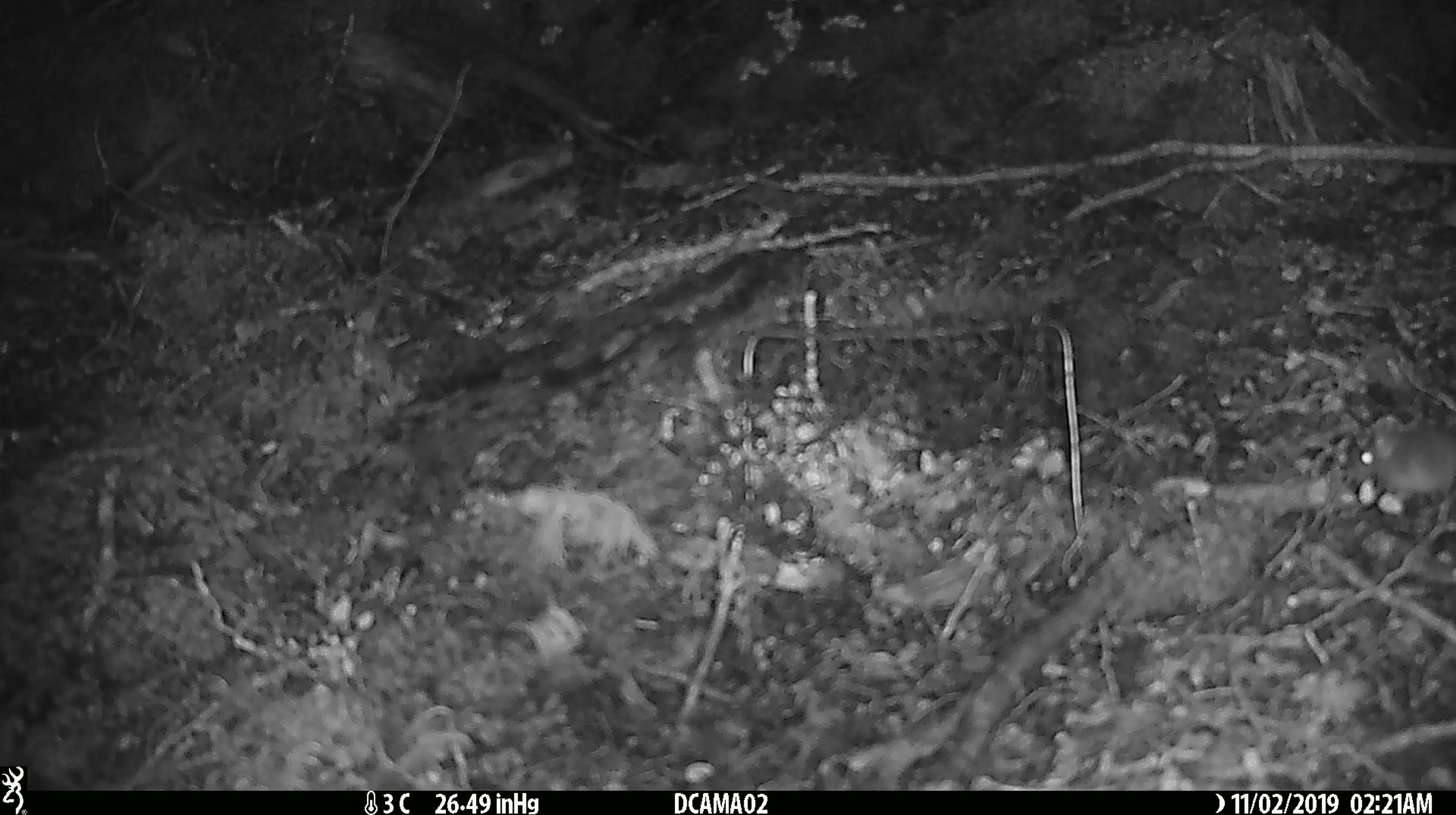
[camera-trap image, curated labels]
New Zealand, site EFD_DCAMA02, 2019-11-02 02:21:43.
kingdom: Animalia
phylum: Chordata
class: Mammalia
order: Rodentia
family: Muridae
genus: Mus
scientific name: Mus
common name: mouse